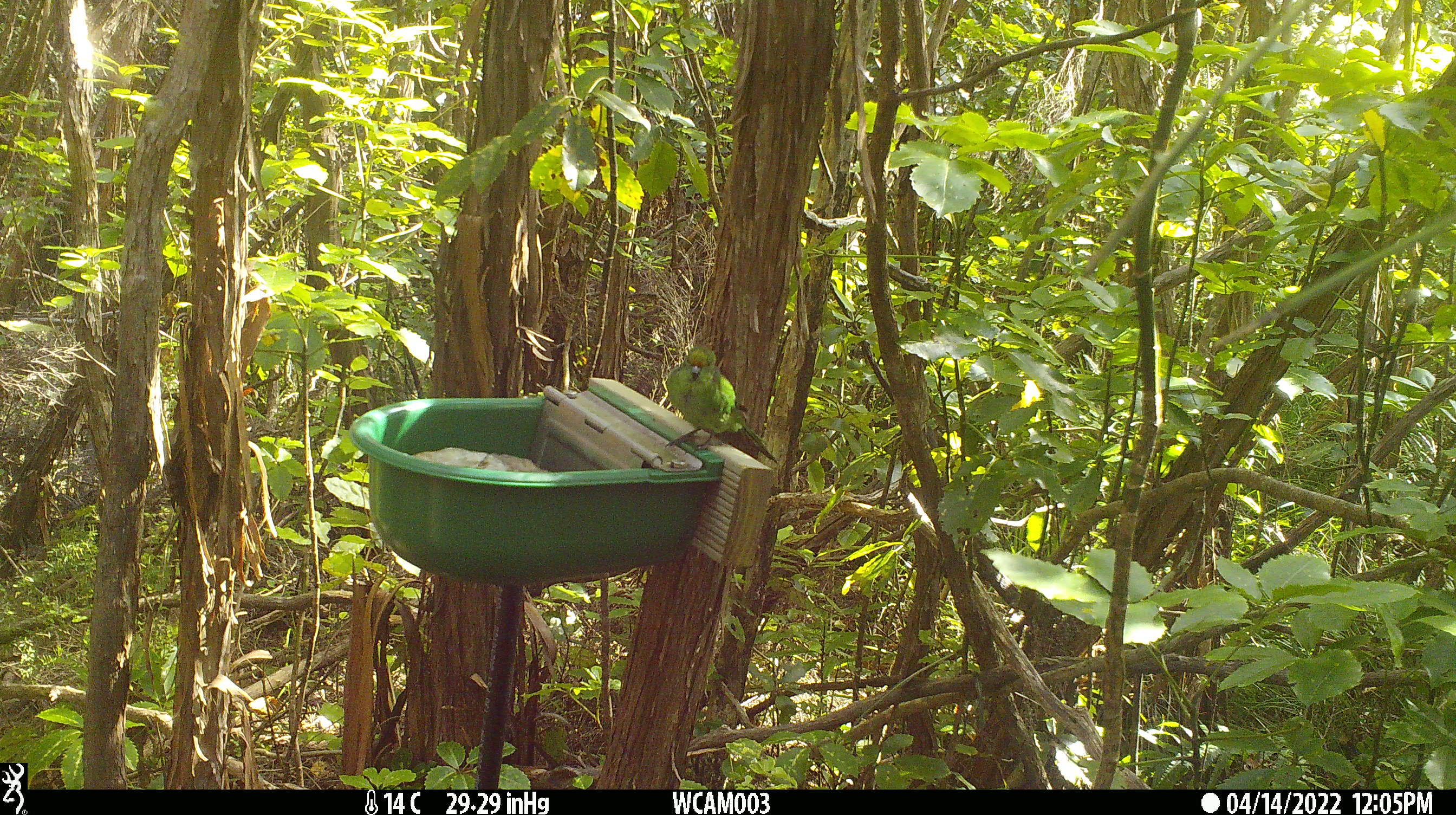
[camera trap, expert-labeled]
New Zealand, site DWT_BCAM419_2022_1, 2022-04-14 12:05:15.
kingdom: Animalia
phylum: Chordata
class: Aves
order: Psittaciformes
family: Psittaculidae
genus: Cyanoramphus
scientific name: Cyanoramphus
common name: parakeet